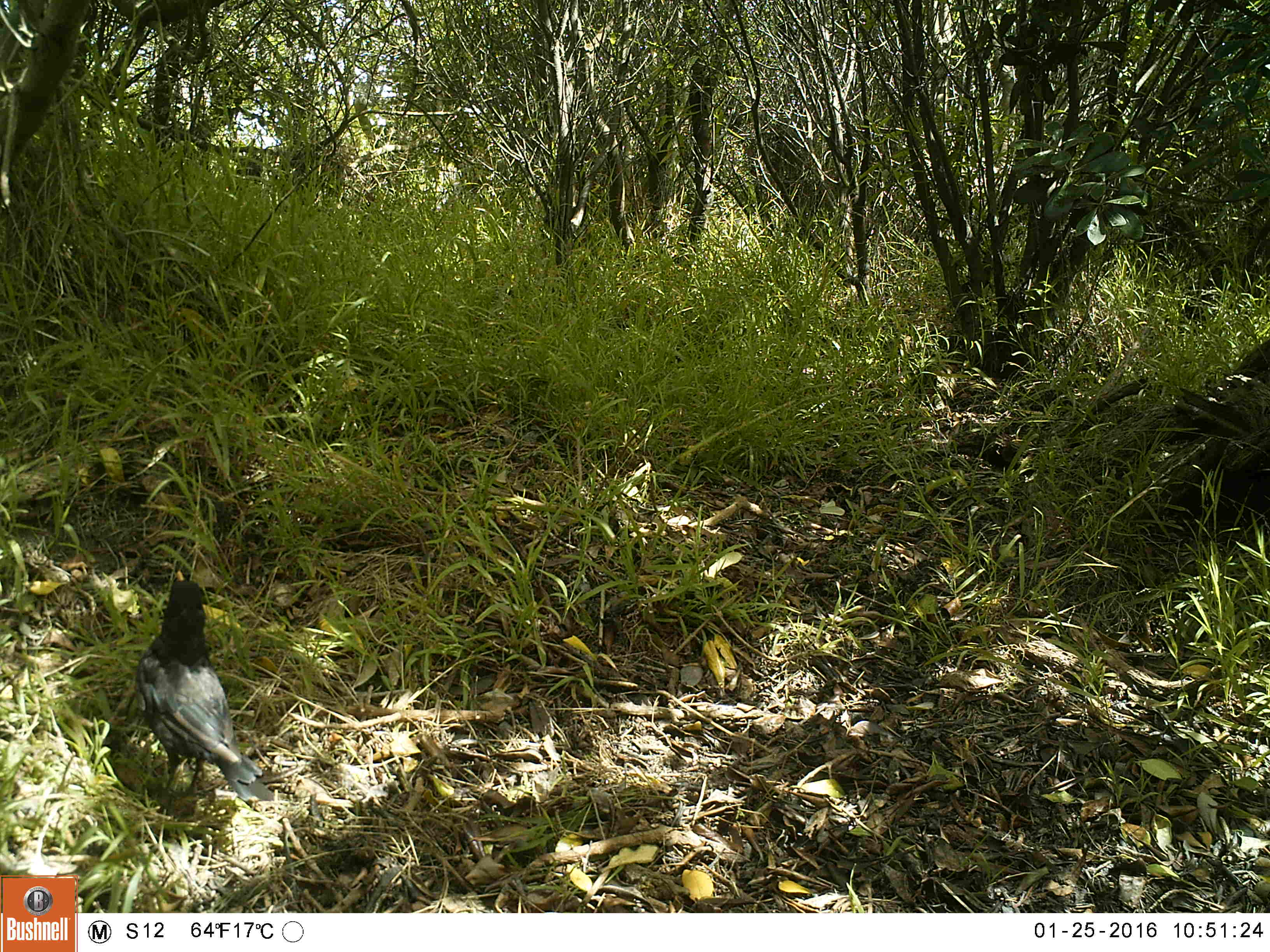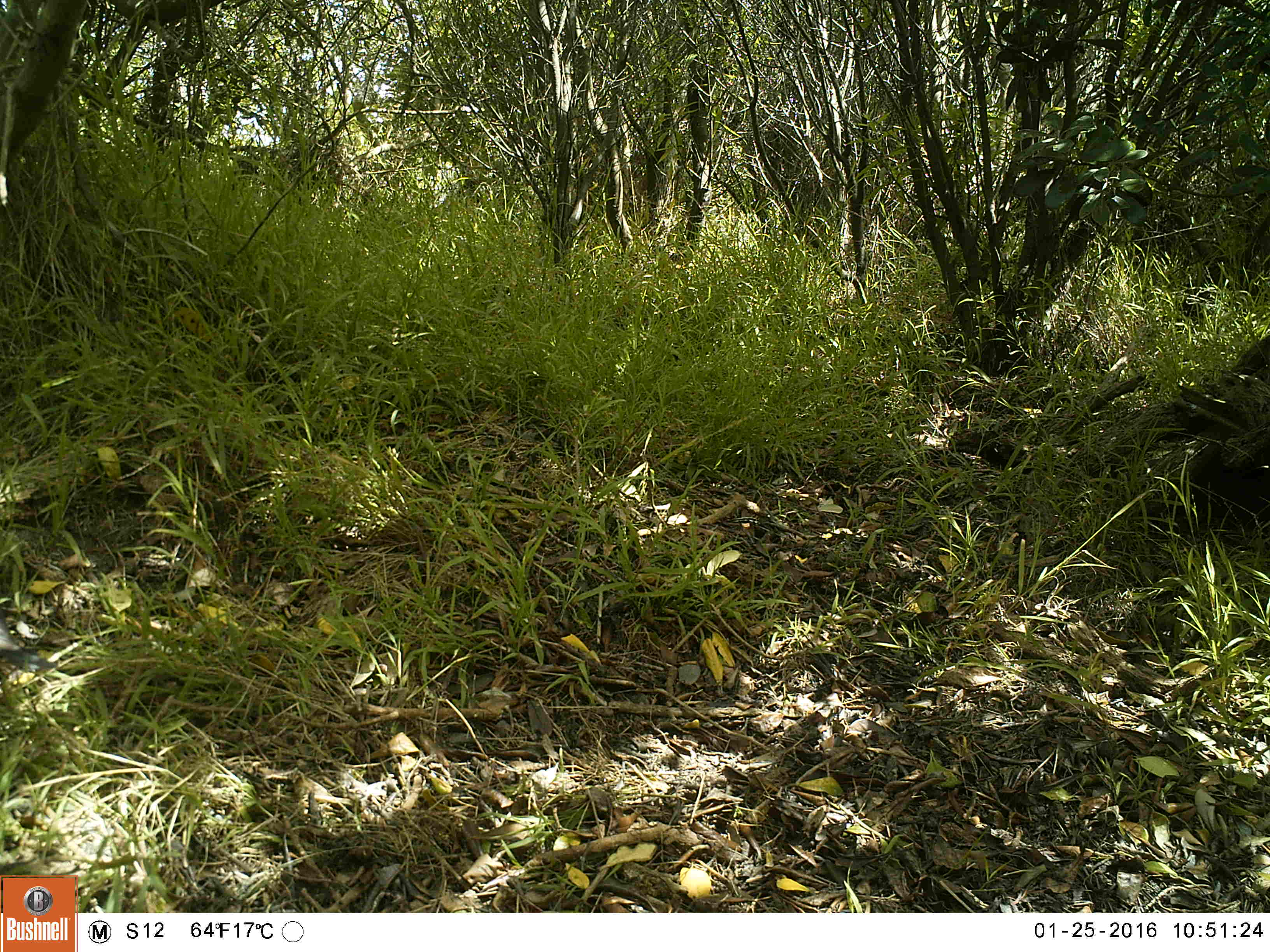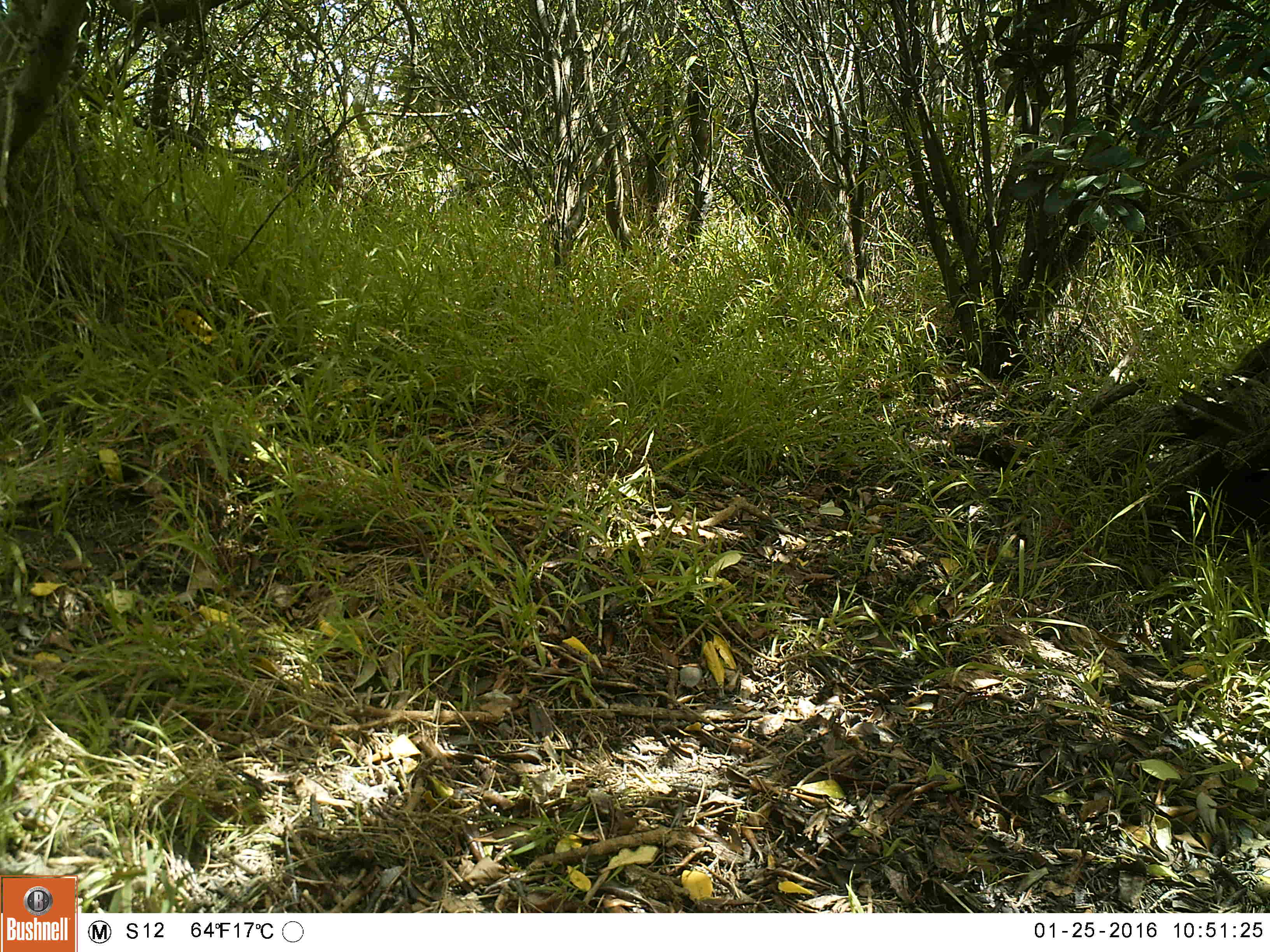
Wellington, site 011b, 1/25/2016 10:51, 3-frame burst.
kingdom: Animalia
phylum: Chordata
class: Aves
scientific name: Aves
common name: bird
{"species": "bird (Aves)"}